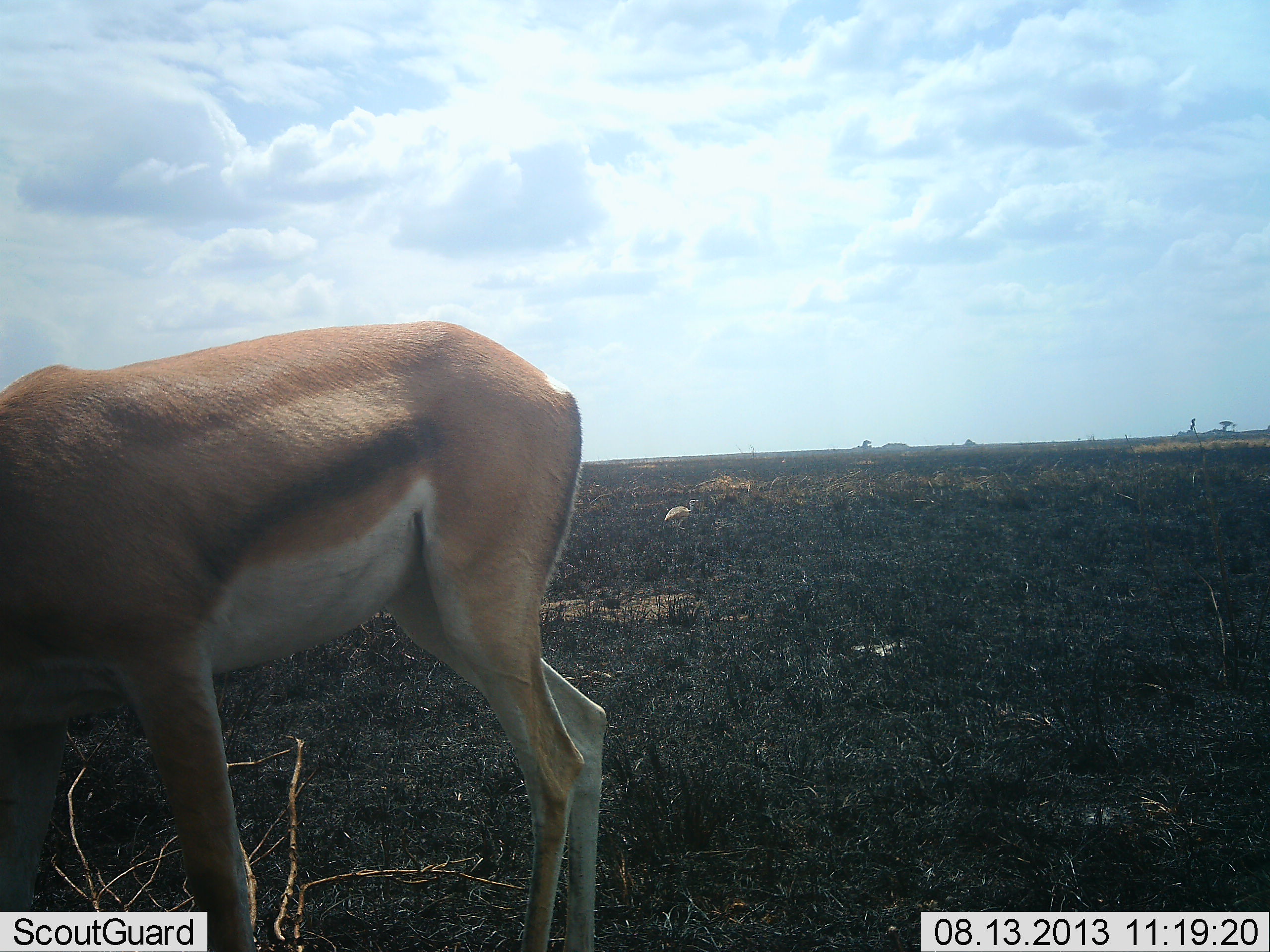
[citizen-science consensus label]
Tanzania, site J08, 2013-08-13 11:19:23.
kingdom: Animalia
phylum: Chordata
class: Mammalia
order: Artiodactyla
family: Bovidae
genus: Eudorcas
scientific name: Eudorcas thomsonii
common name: thomson's gazelle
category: gazellethomsons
Gazellethomsons (thomson's gazelle) (Eudorcas thomsonii), count 1. Behavior (volunteer vote fractions): standing 48%, resting 0%, moving 12%, interacting 0%. Young present (vote fraction): 0%. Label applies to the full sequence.